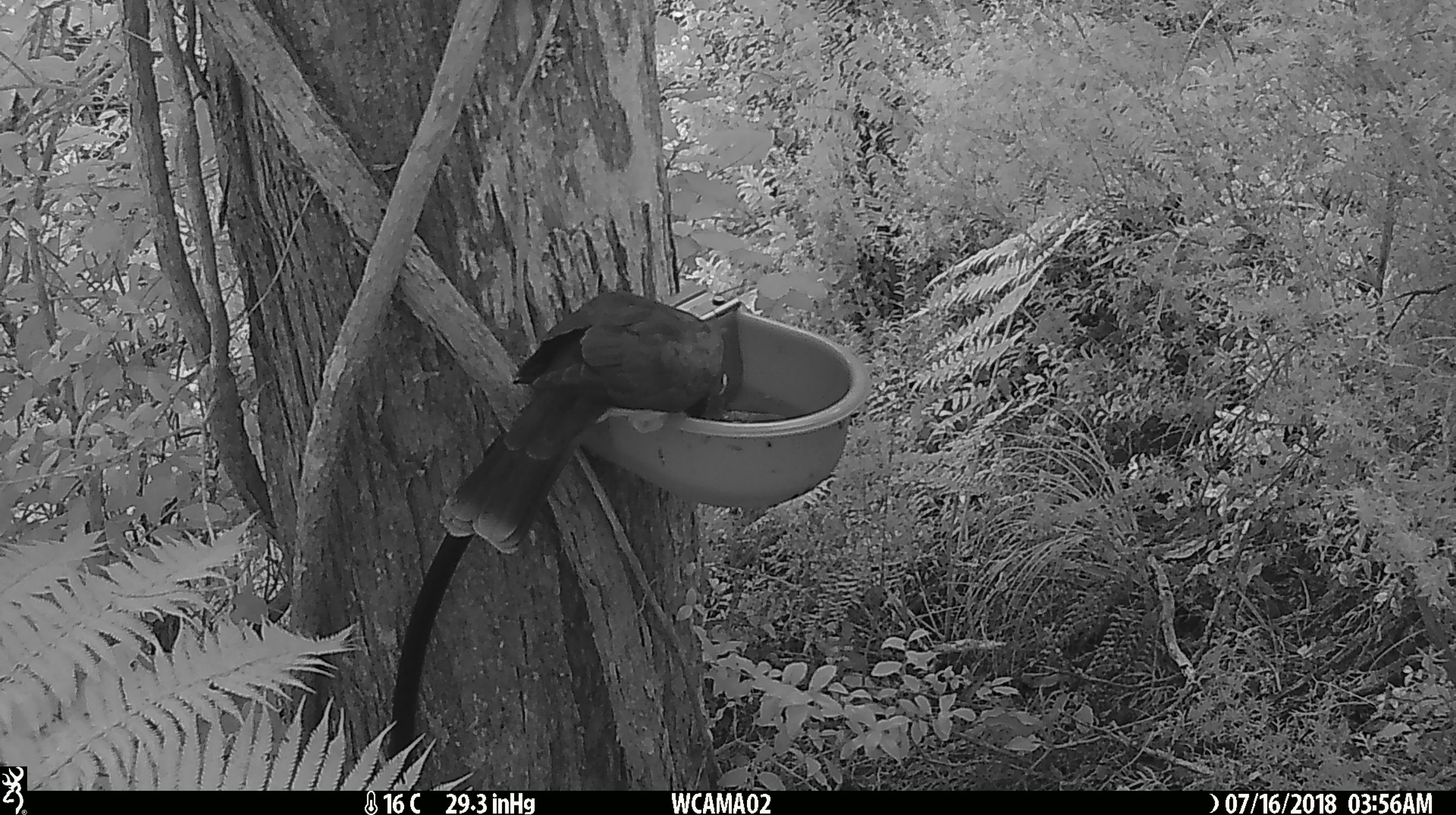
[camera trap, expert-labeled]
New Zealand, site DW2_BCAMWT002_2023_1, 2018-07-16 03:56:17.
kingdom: Animalia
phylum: Chordata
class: Aves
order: Columbiformes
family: Columbidae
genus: Hemiphaga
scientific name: Hemiphaga novaeseelandiae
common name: new zealand pigeon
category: kereru